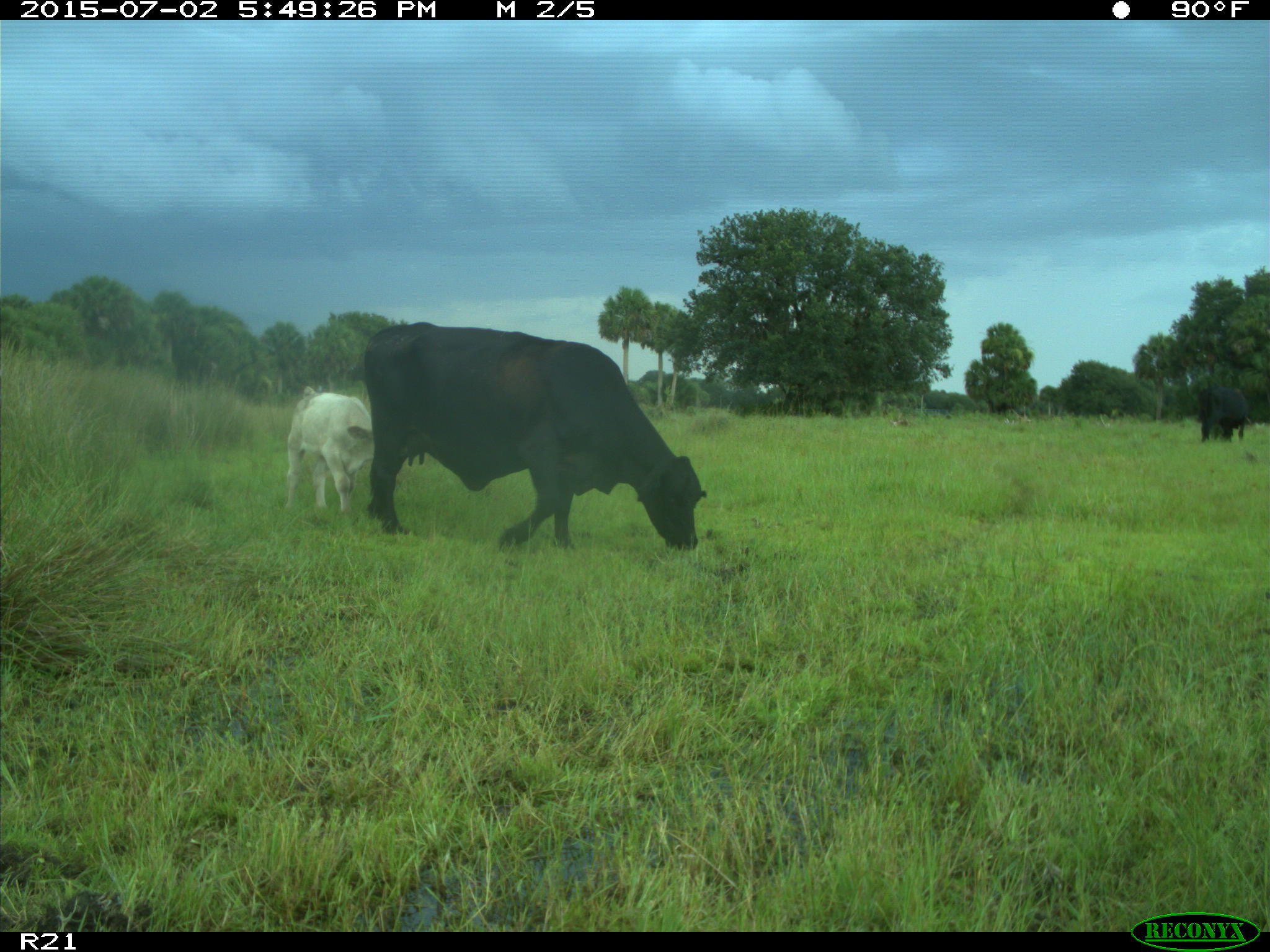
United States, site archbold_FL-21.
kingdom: Animalia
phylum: Chordata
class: Mammalia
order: Artiodactyla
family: Bovidae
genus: Bos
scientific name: Bos taurus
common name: domestic cow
Bos taurus (domestic cow).